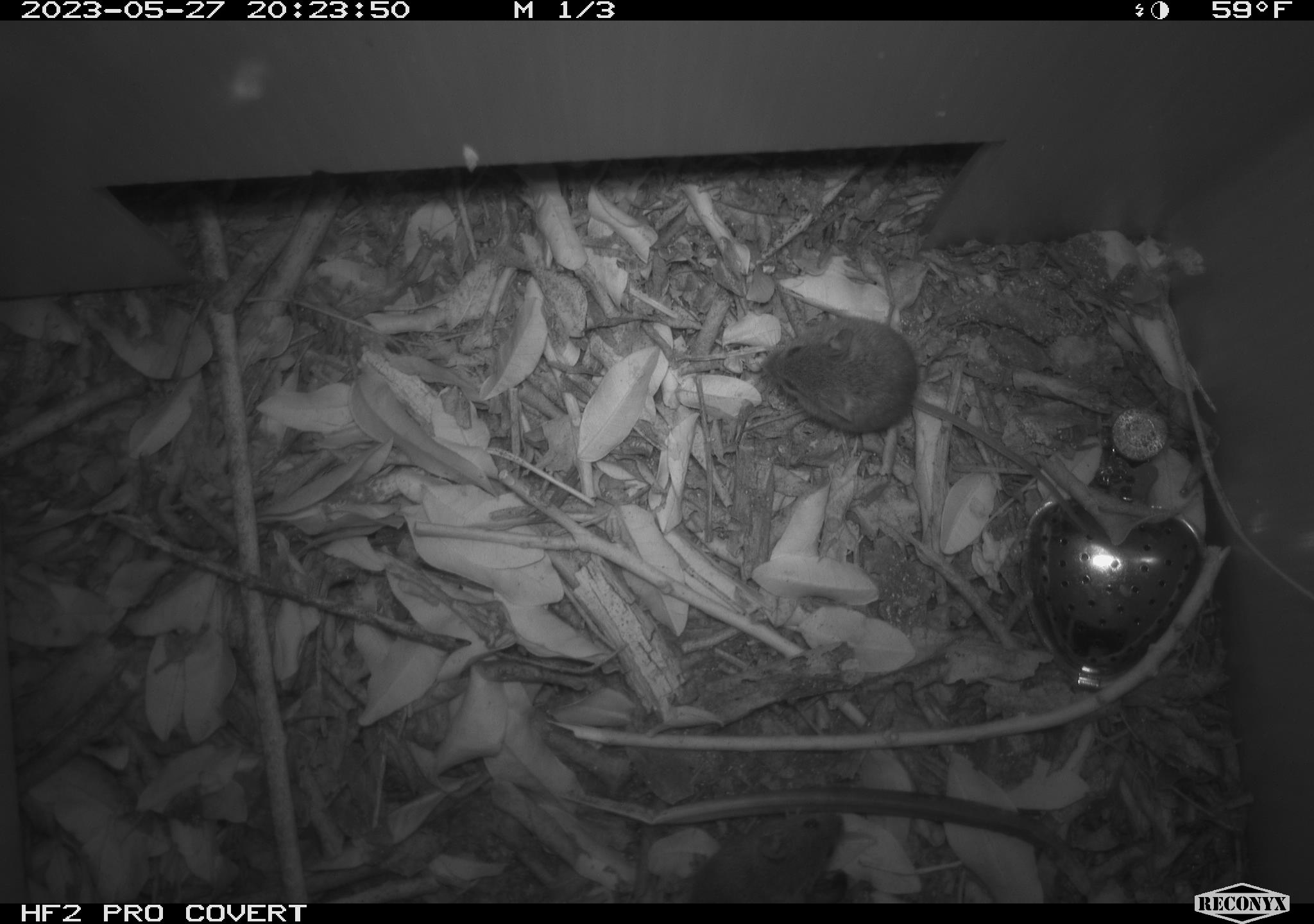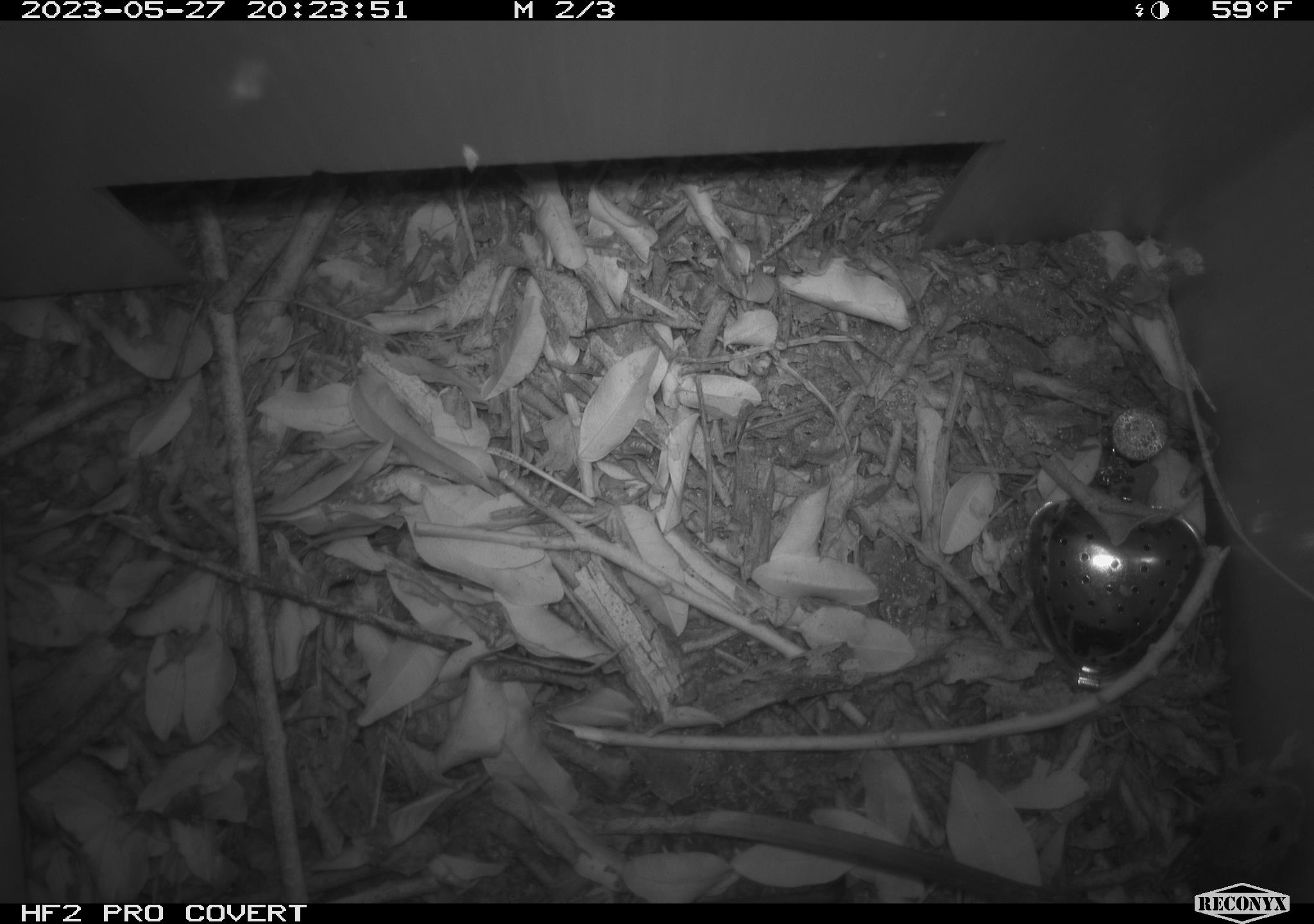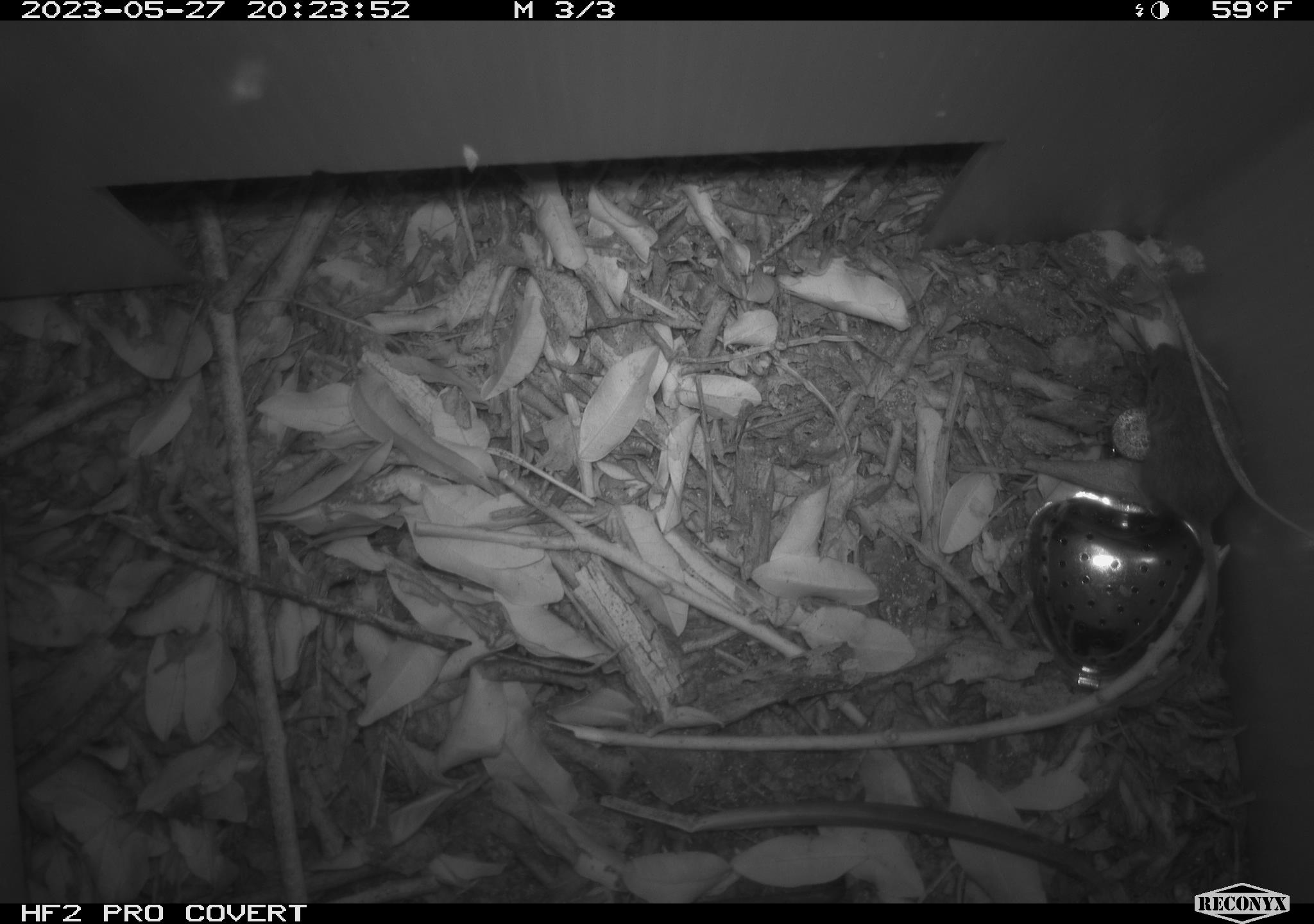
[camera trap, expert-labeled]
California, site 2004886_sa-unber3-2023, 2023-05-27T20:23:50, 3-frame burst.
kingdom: Animalia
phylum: Chordata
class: Mammalia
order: Rodentia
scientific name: Rodentia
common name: mouse species